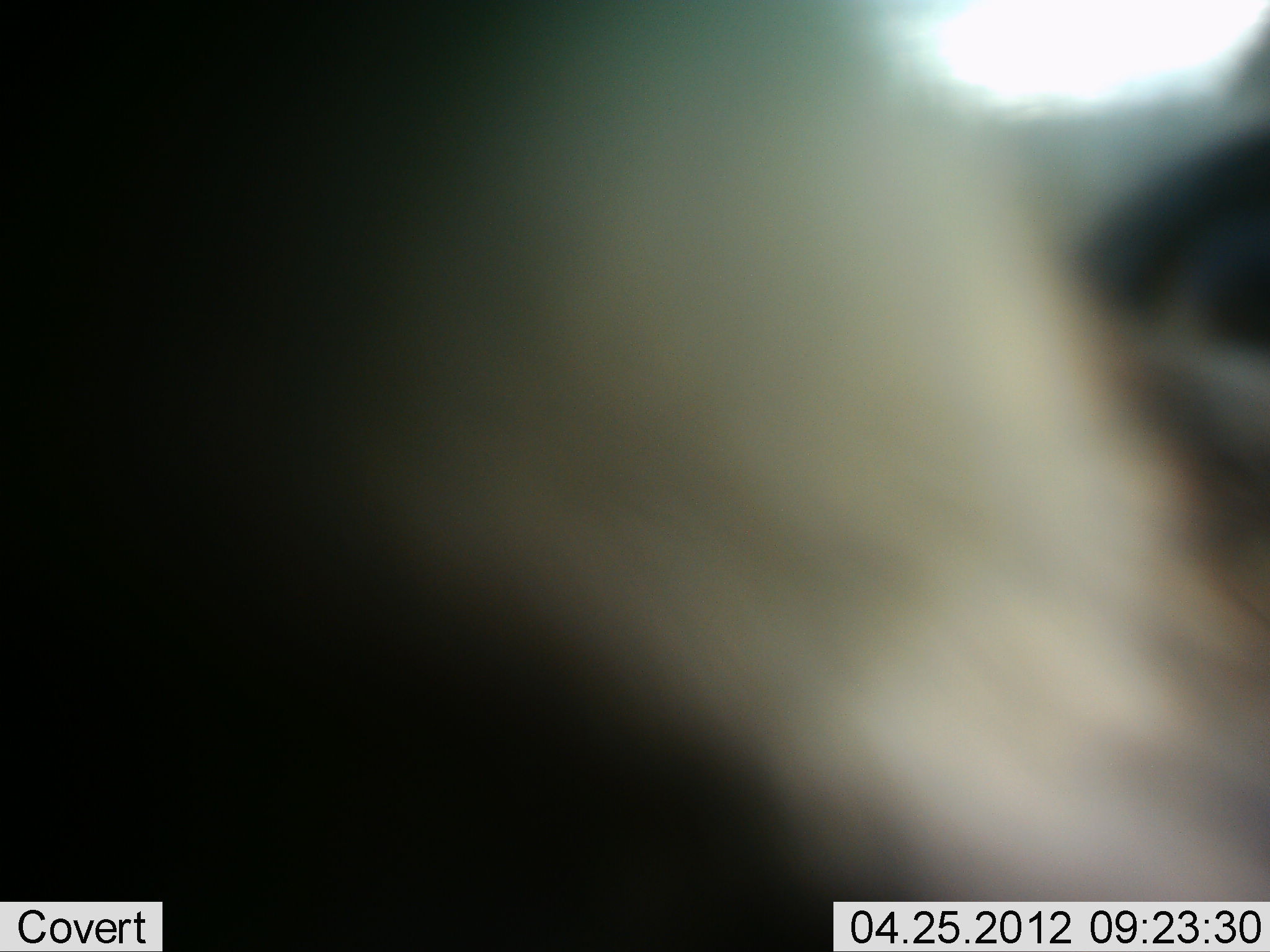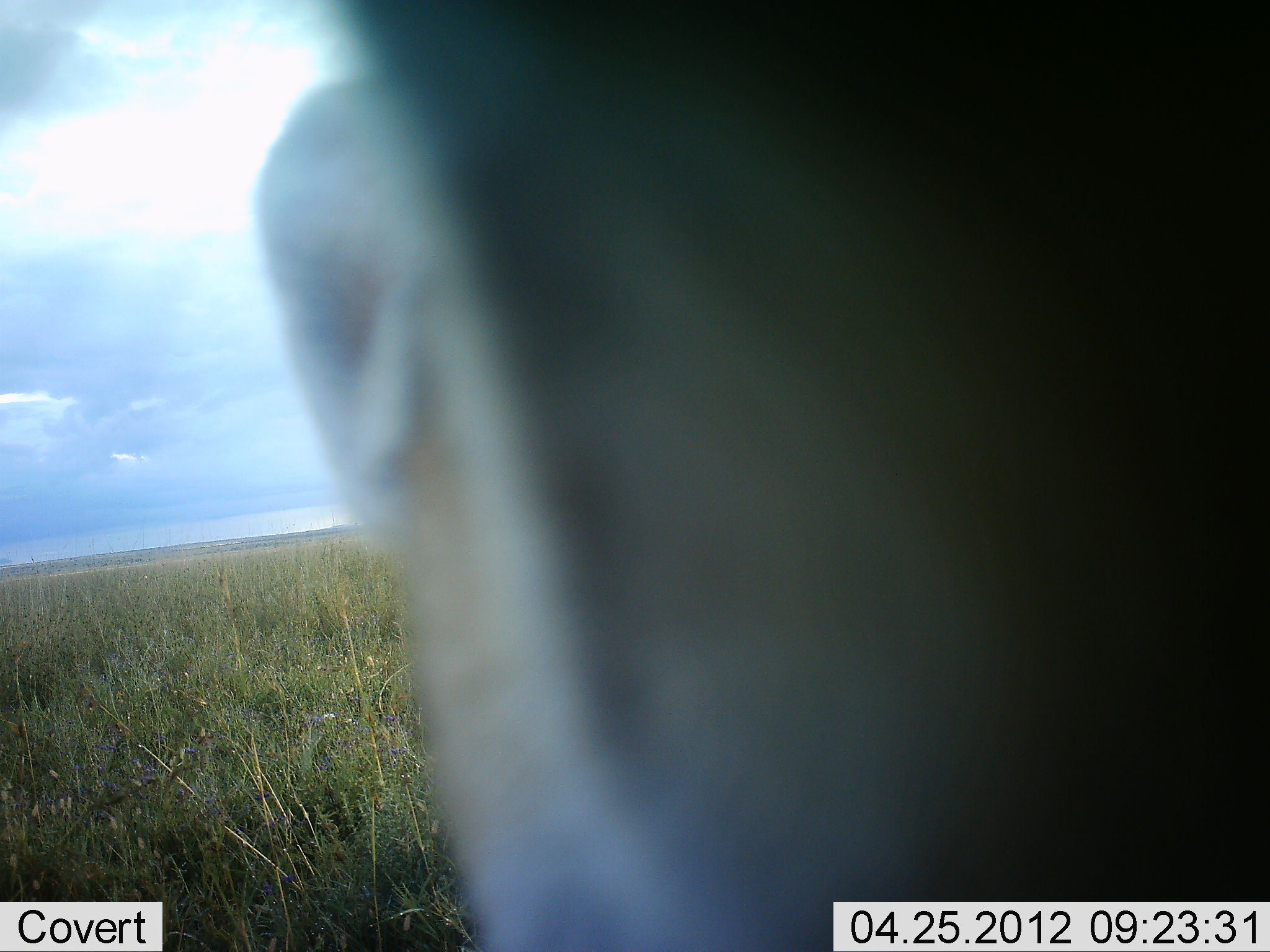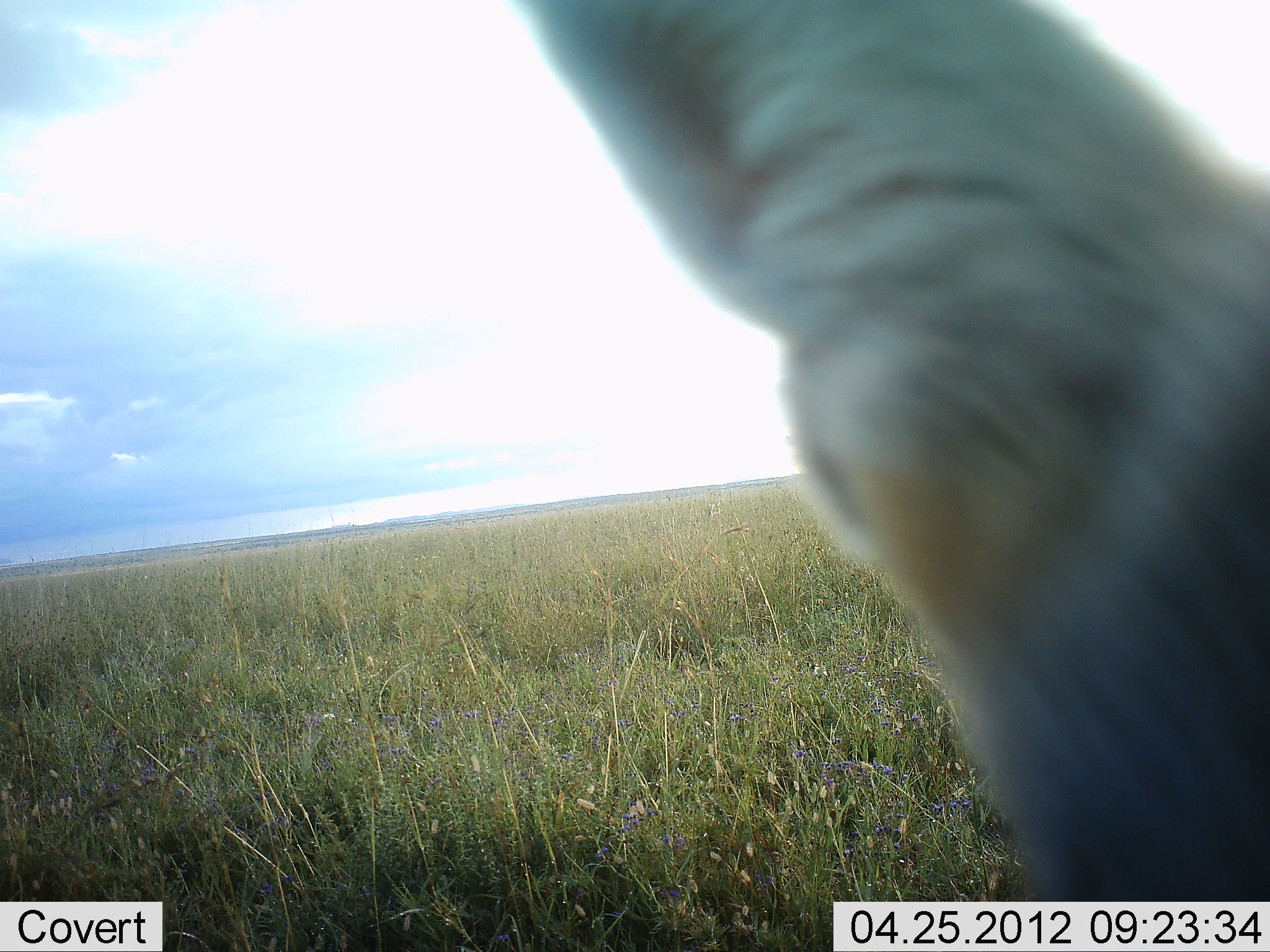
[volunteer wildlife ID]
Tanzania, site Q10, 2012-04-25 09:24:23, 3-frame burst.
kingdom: Animalia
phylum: Chordata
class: Mammalia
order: Artiodactyla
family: Bovidae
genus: Eudorcas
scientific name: Eudorcas thomsonii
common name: thomson's gazelle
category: gazellethomsons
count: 1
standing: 50%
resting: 17%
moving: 33%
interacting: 0%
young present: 0%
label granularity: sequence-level